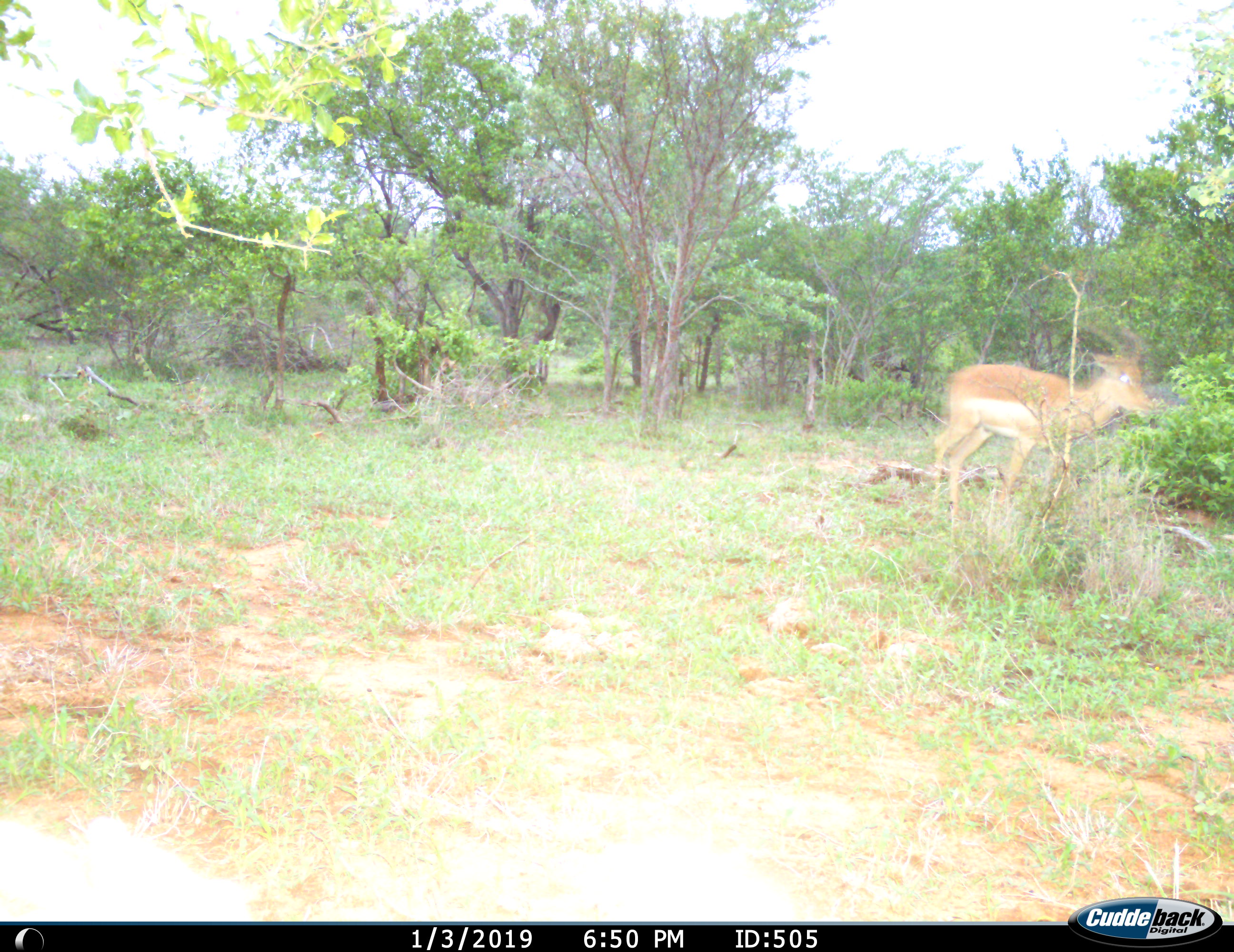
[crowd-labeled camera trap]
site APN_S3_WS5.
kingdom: Animalia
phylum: Chordata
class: Mammalia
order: Artiodactyla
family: Bovidae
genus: Aepyceros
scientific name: Aepyceros melampus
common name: impala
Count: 1.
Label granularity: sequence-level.